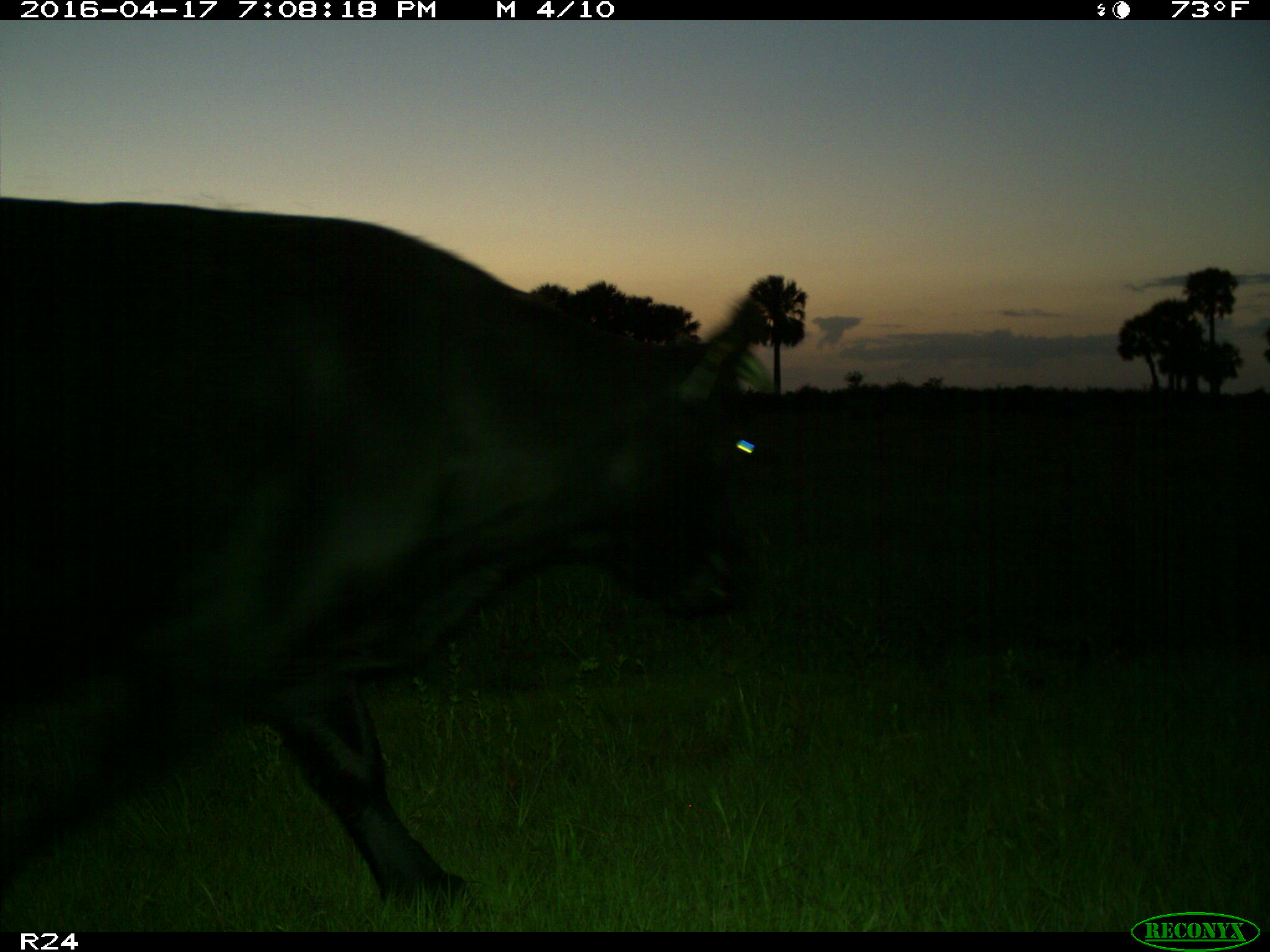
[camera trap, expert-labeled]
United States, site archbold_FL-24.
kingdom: Animalia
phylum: Chordata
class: Mammalia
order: Artiodactyla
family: Bovidae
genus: Bos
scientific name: Bos taurus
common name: domestic cow